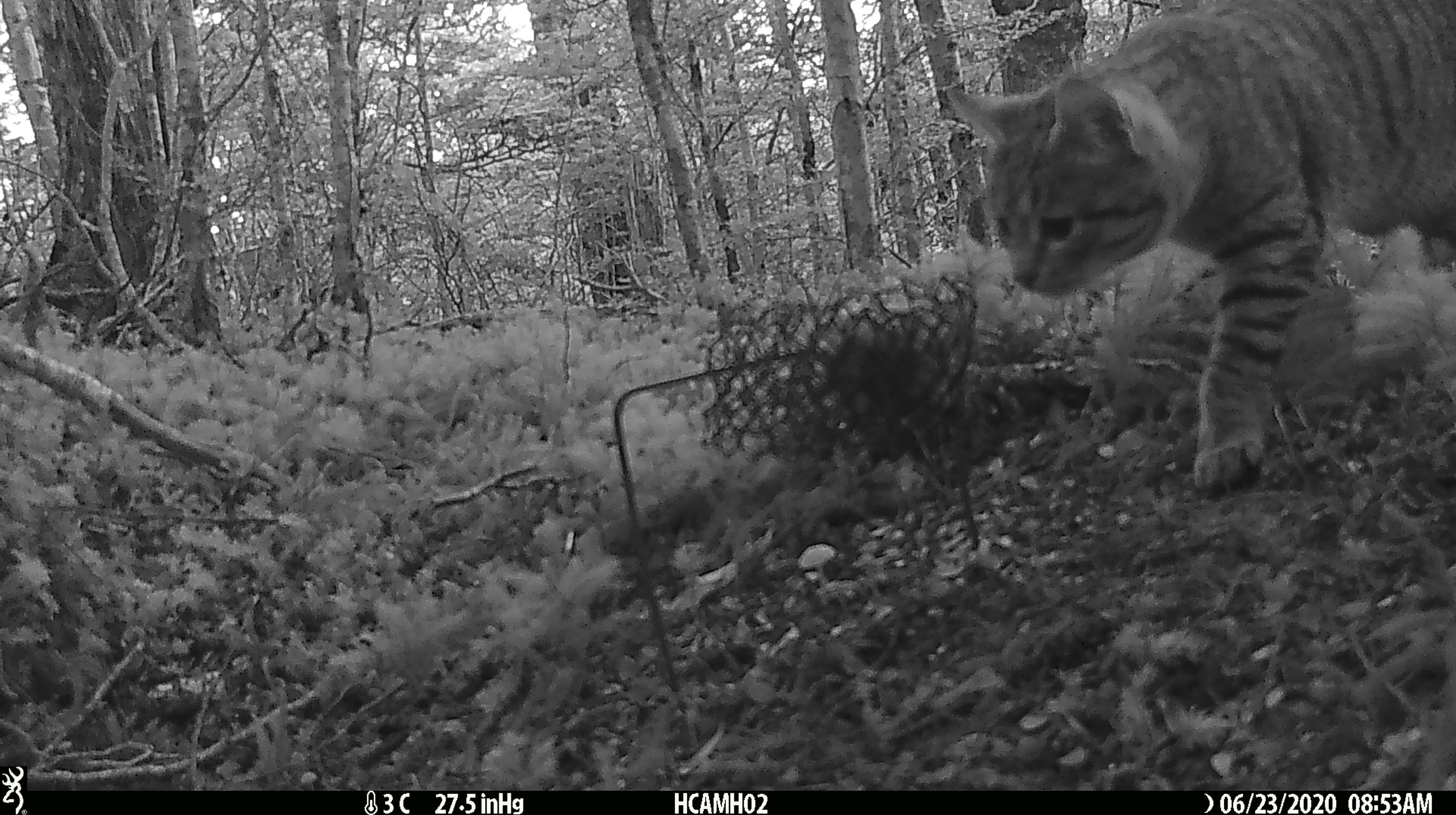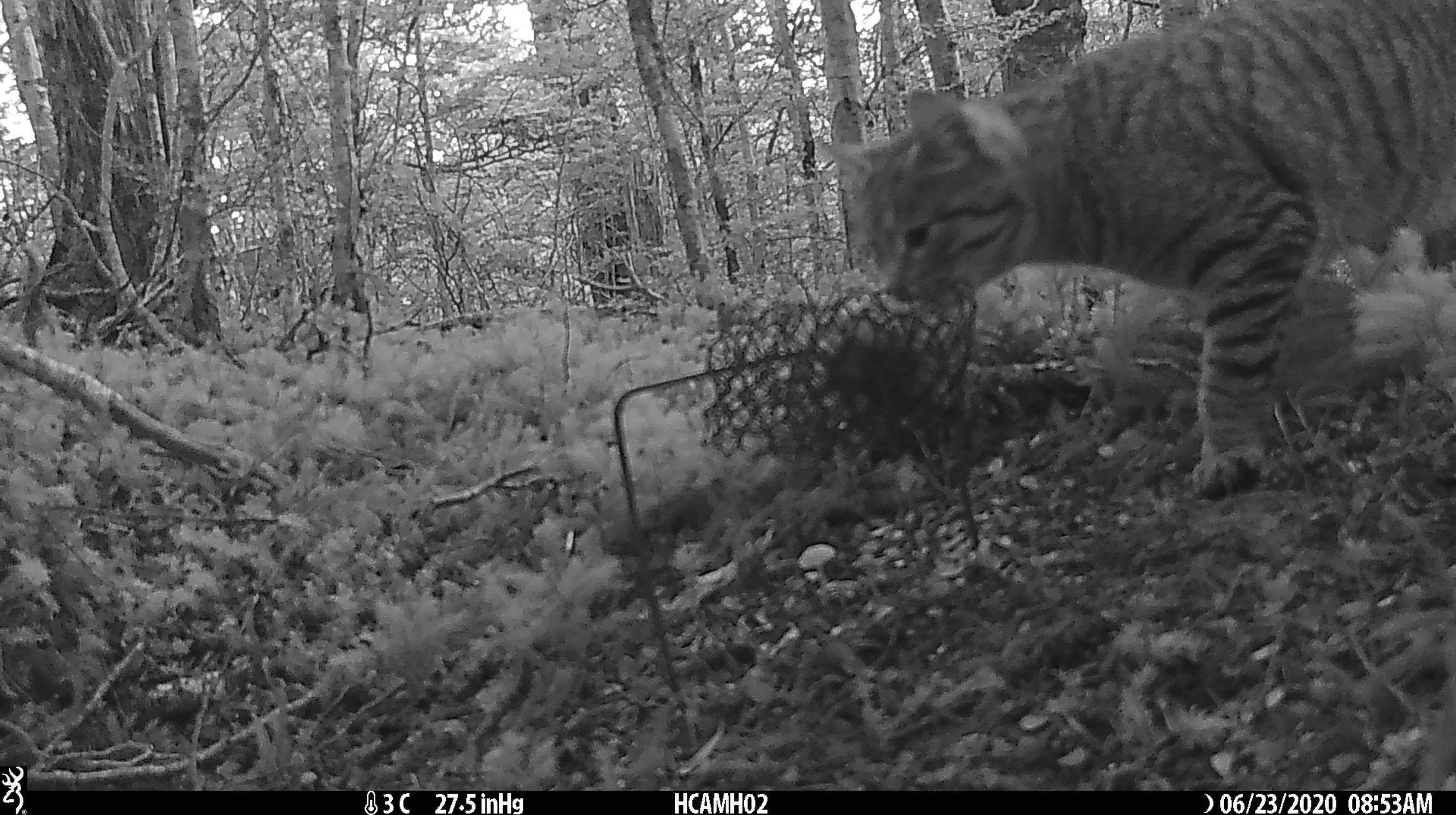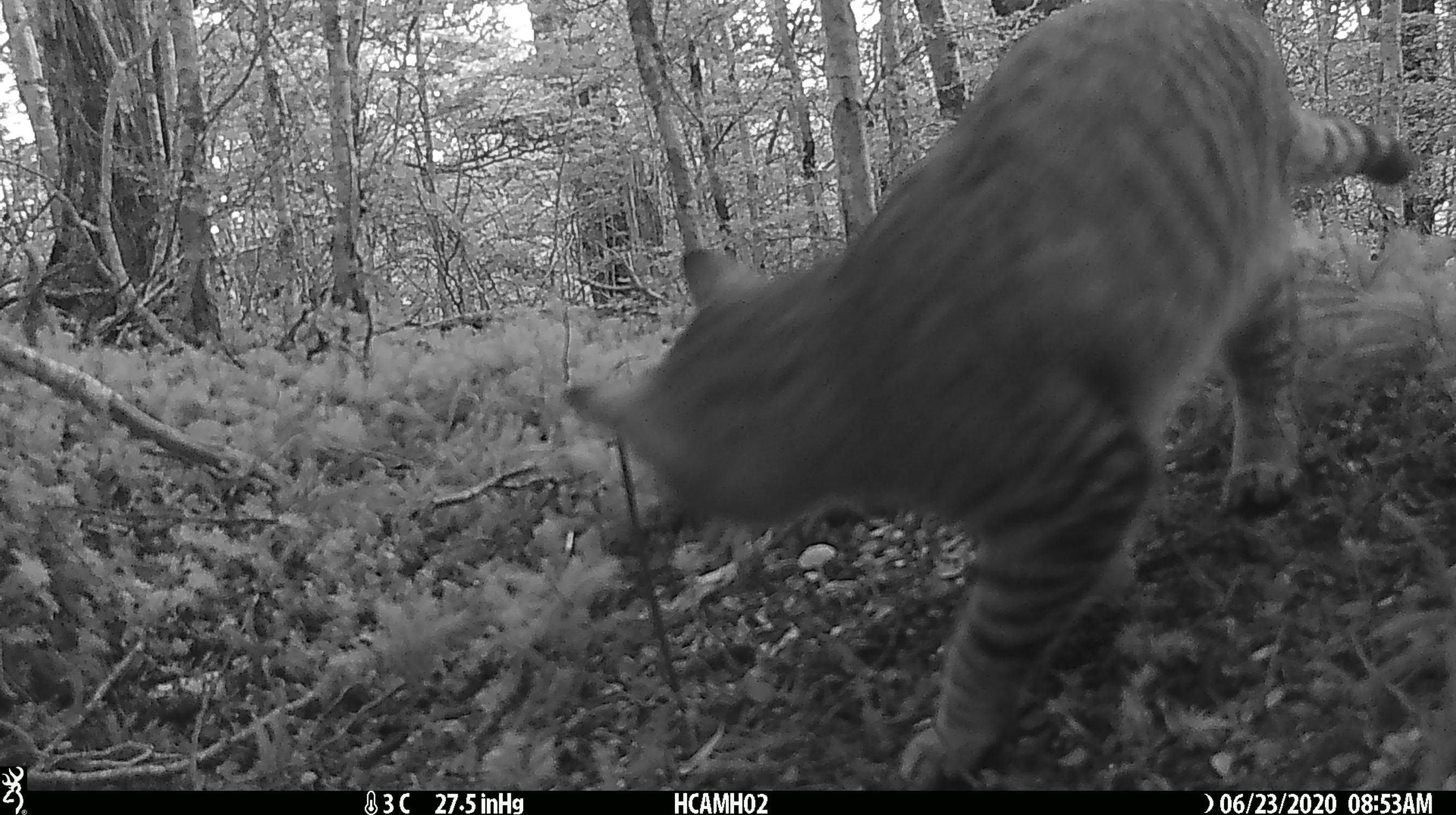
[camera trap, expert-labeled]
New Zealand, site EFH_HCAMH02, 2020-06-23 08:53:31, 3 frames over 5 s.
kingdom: Animalia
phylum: Chordata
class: Mammalia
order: Carnivora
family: Felidae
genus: Felis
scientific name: Felis catus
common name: domestic cat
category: cat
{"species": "cat (domestic cat) (Felis catus)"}